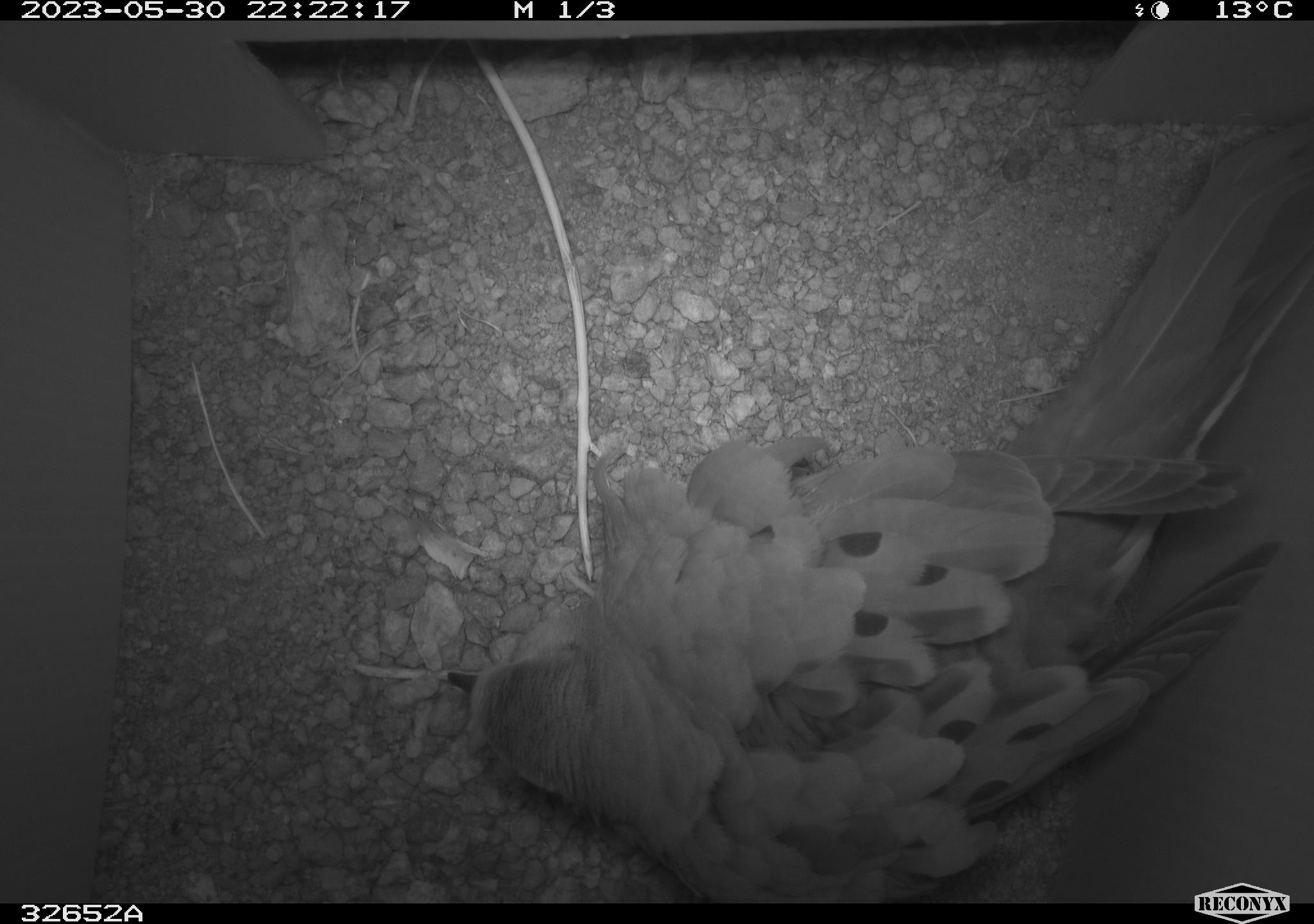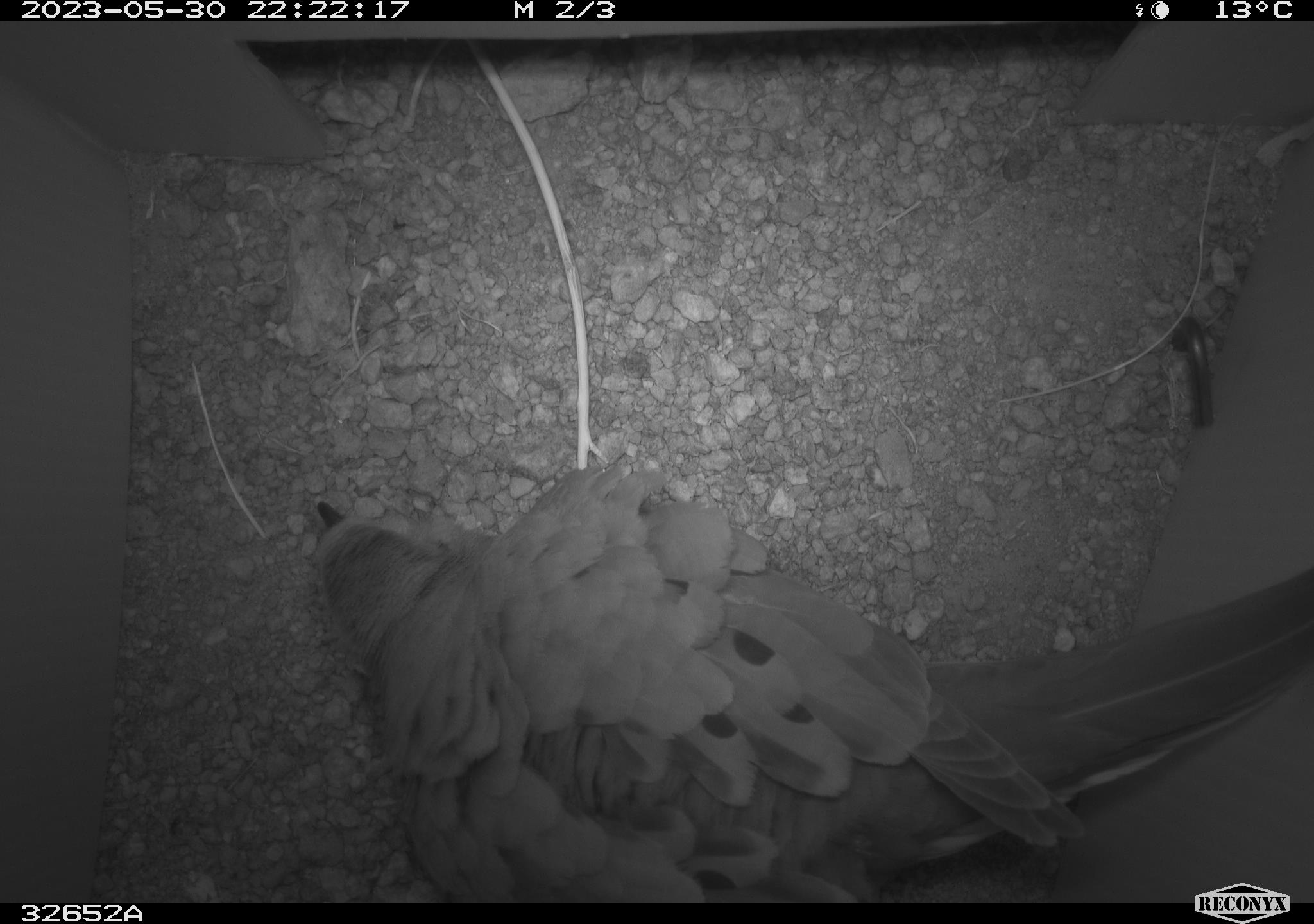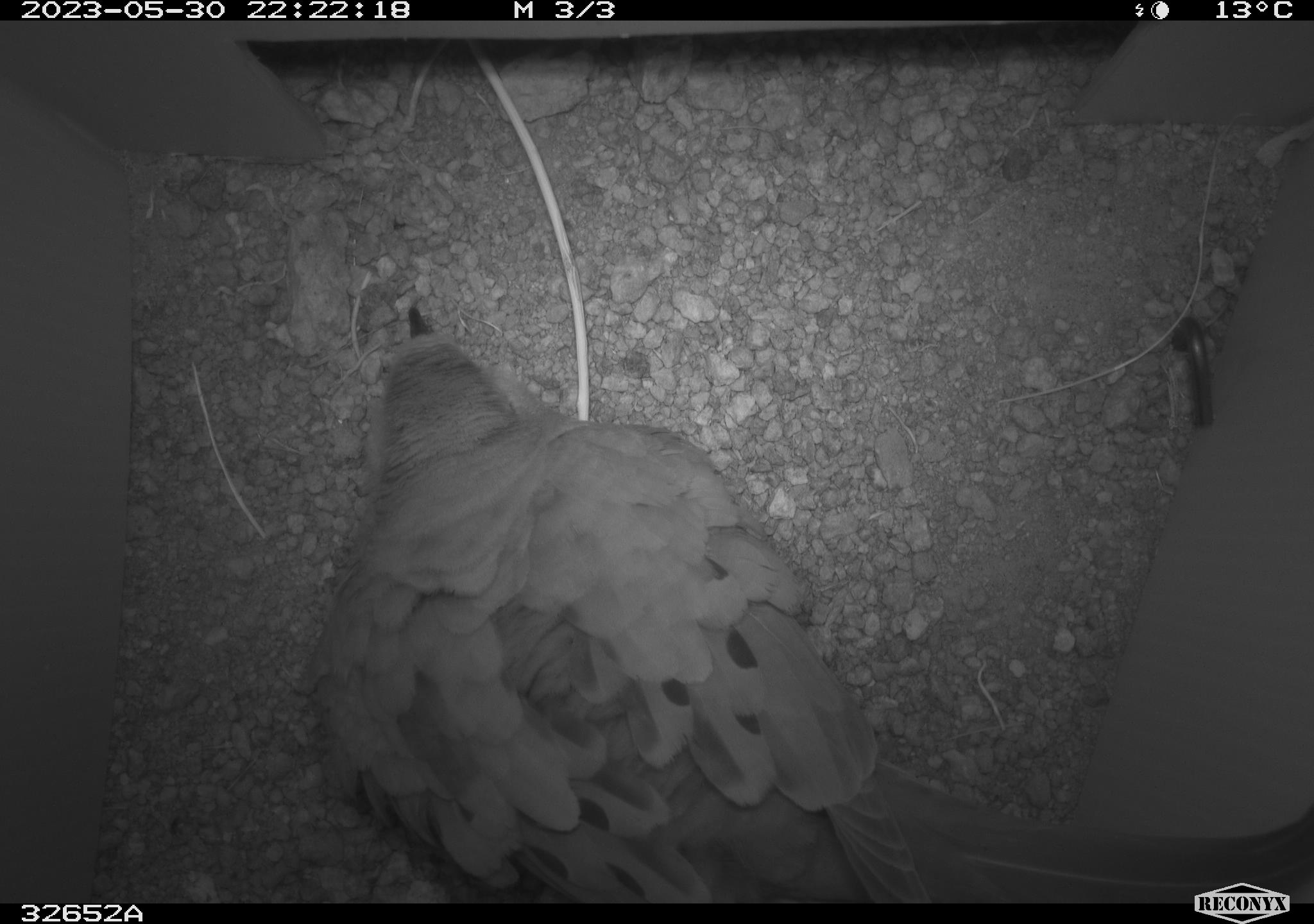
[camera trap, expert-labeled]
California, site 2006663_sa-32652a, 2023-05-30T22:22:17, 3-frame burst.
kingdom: Animalia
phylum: Chordata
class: Aves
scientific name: Aves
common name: bird